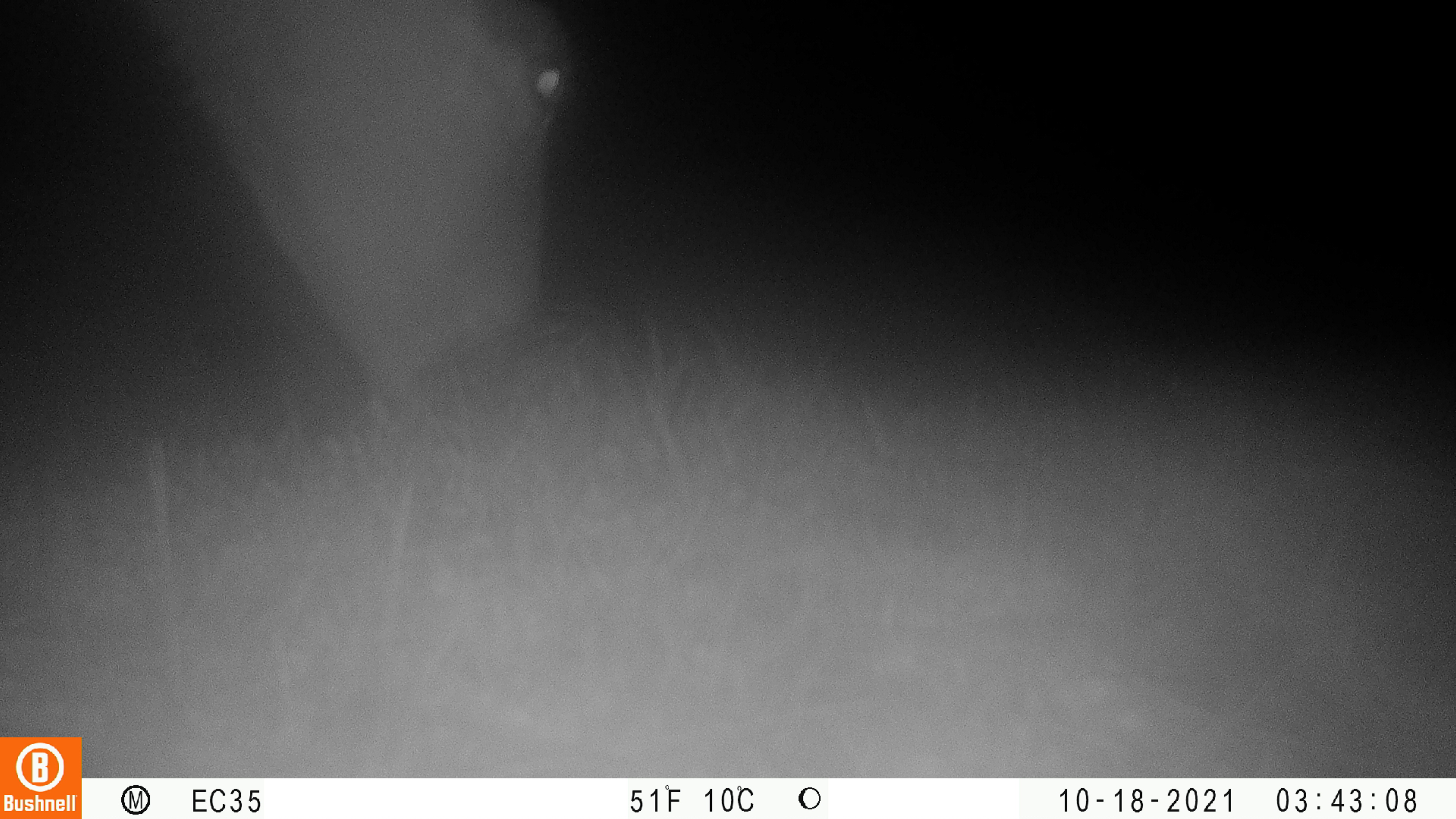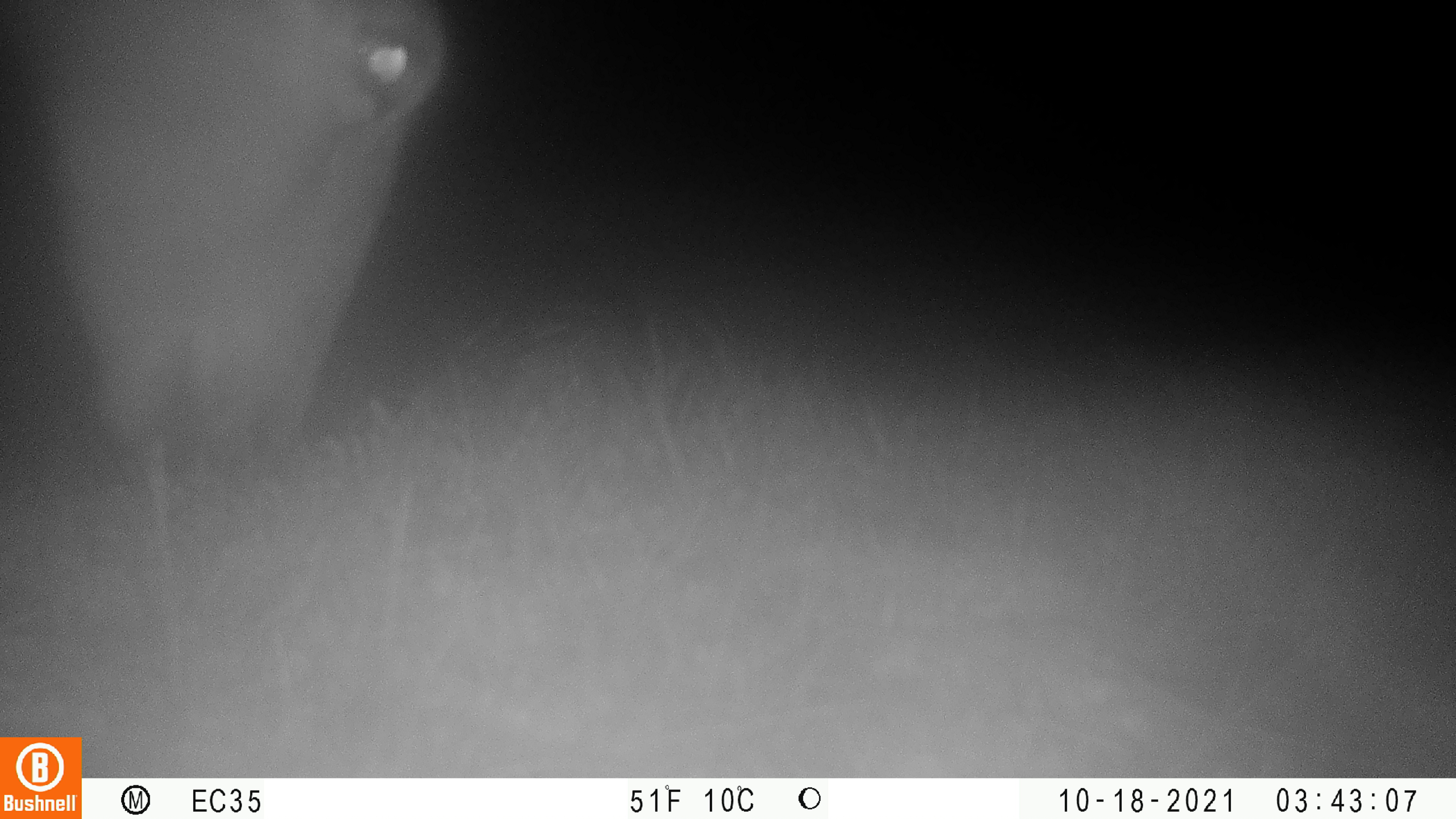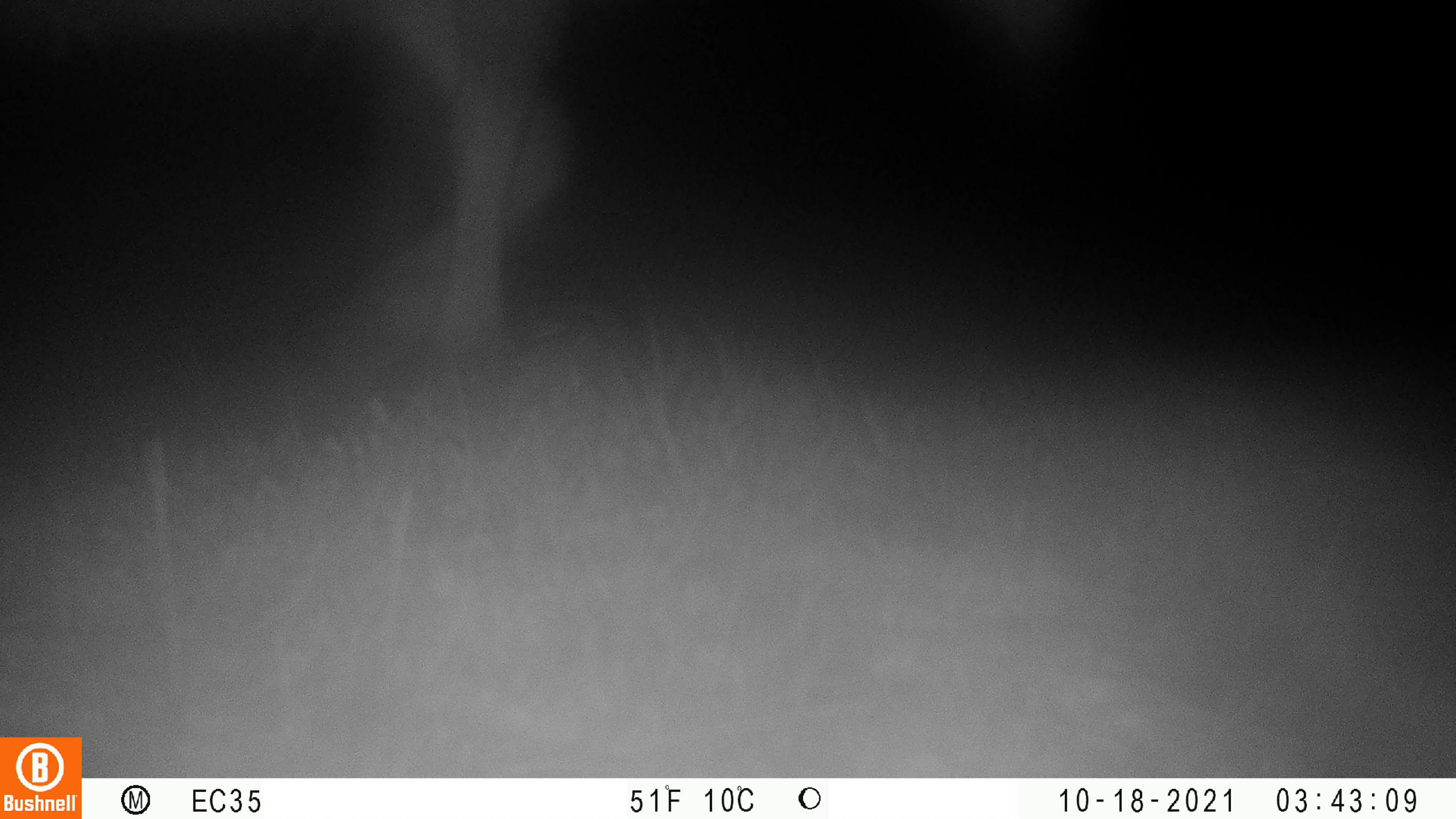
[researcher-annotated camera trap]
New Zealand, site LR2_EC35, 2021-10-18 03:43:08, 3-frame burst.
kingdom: Animalia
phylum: Chordata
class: Mammalia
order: Artiodactyla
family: Bovidae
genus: Bos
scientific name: Bos taurus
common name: domestic cow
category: cow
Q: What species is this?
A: Cow (domestic cow) (Bos taurus).